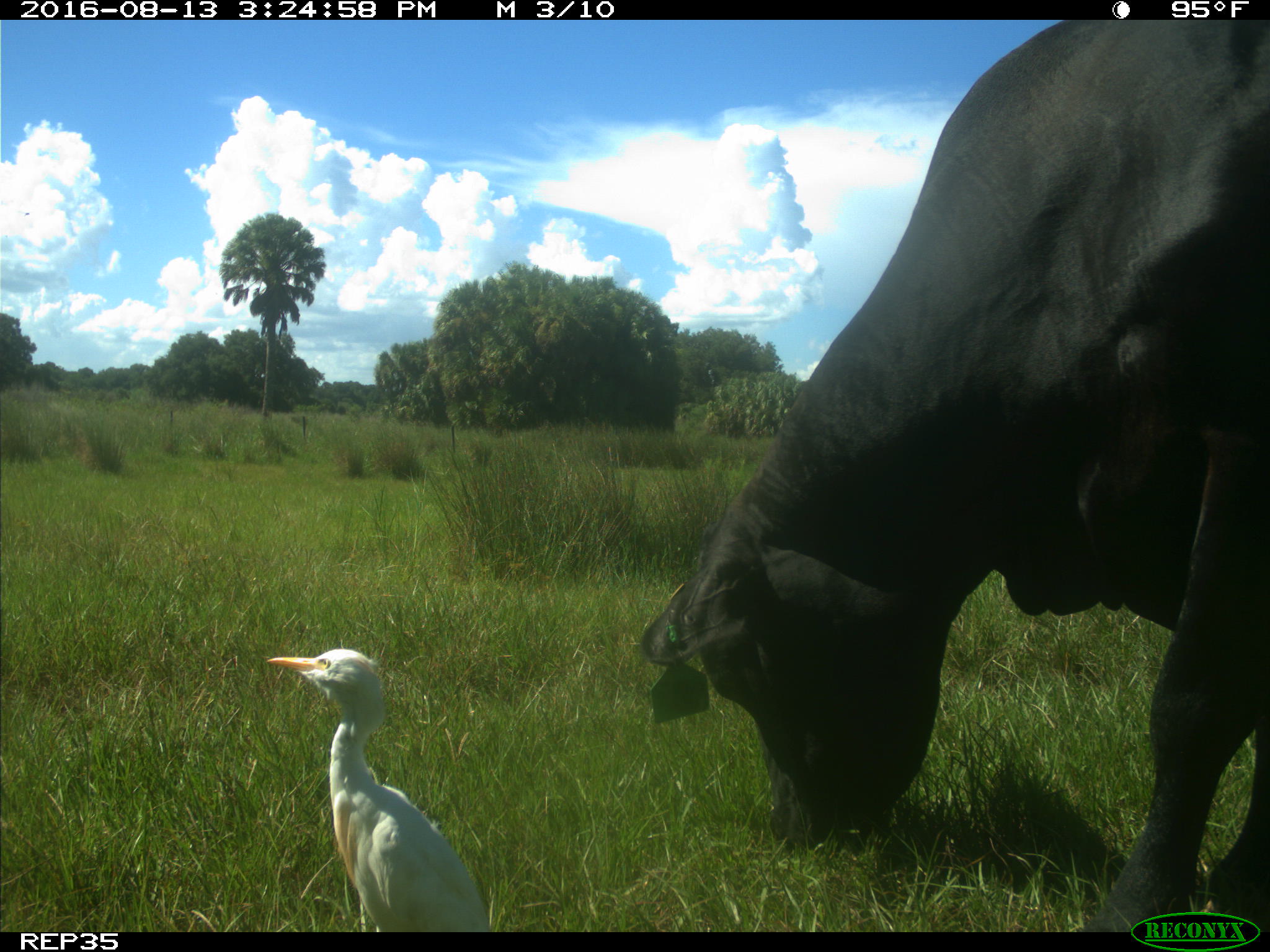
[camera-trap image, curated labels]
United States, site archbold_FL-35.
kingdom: Animalia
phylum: Chordata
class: Mammalia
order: Artiodactyla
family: Bovidae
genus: Bos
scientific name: Bos taurus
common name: domestic cow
Bos taurus (domestic cow).